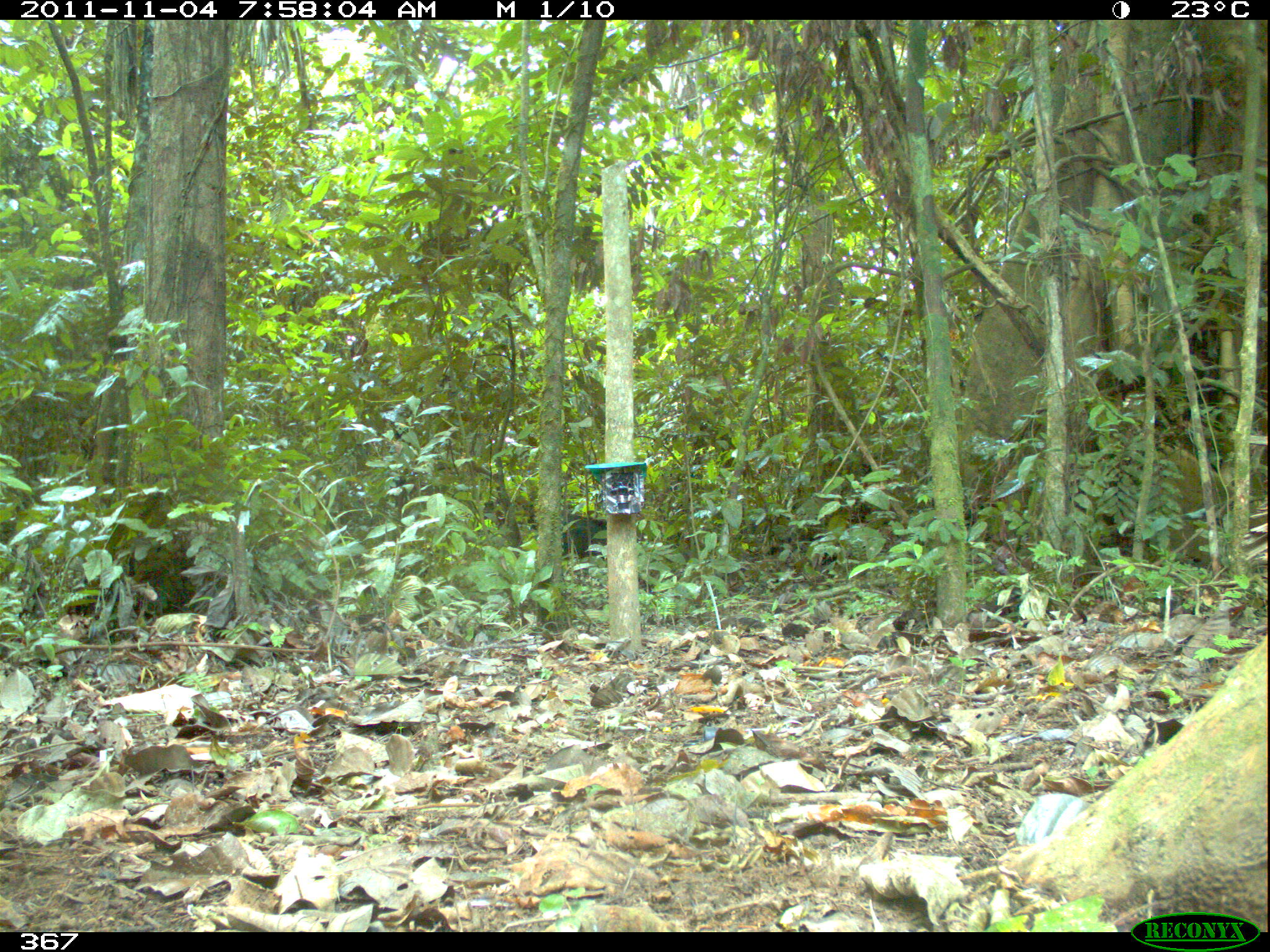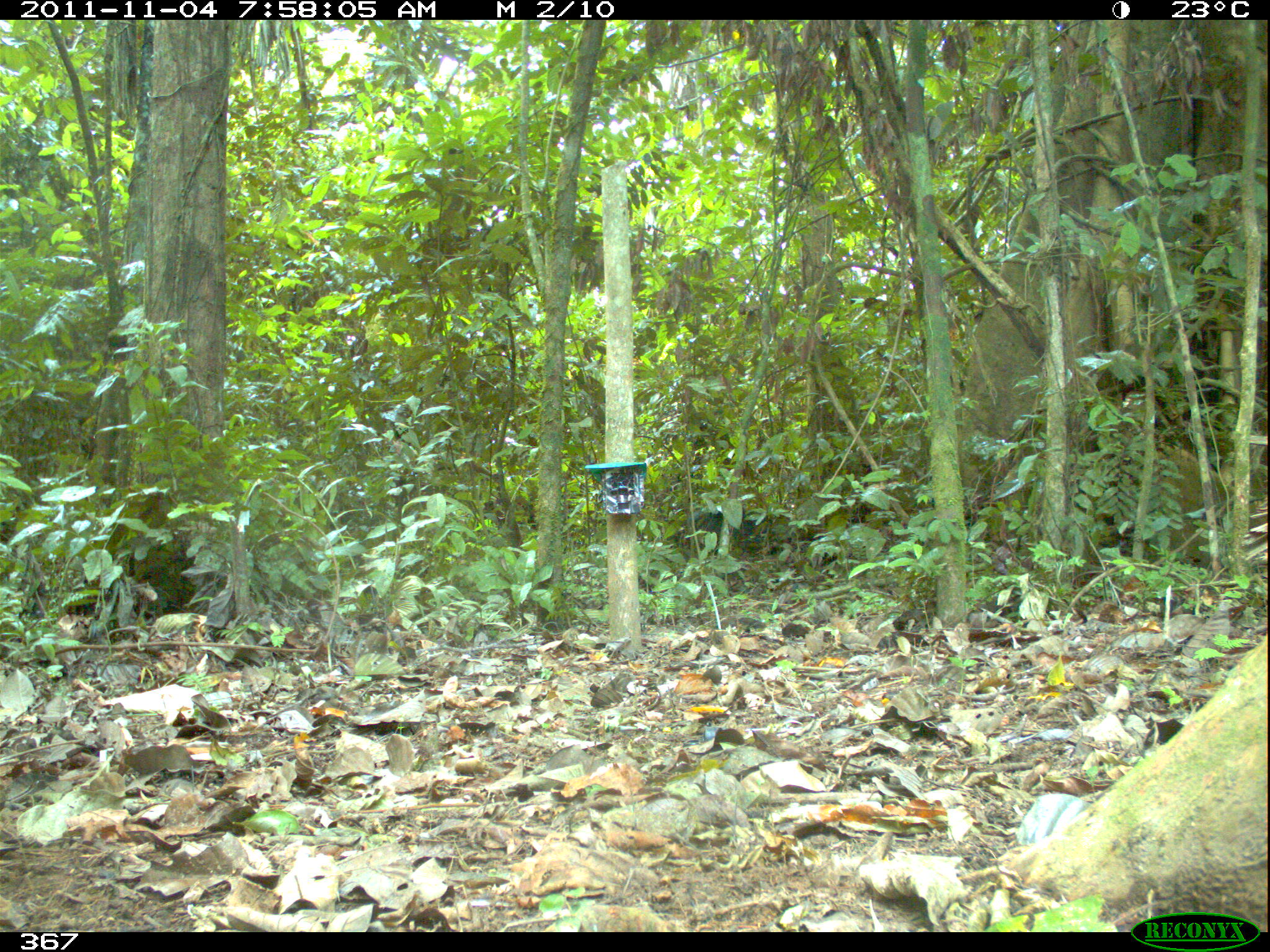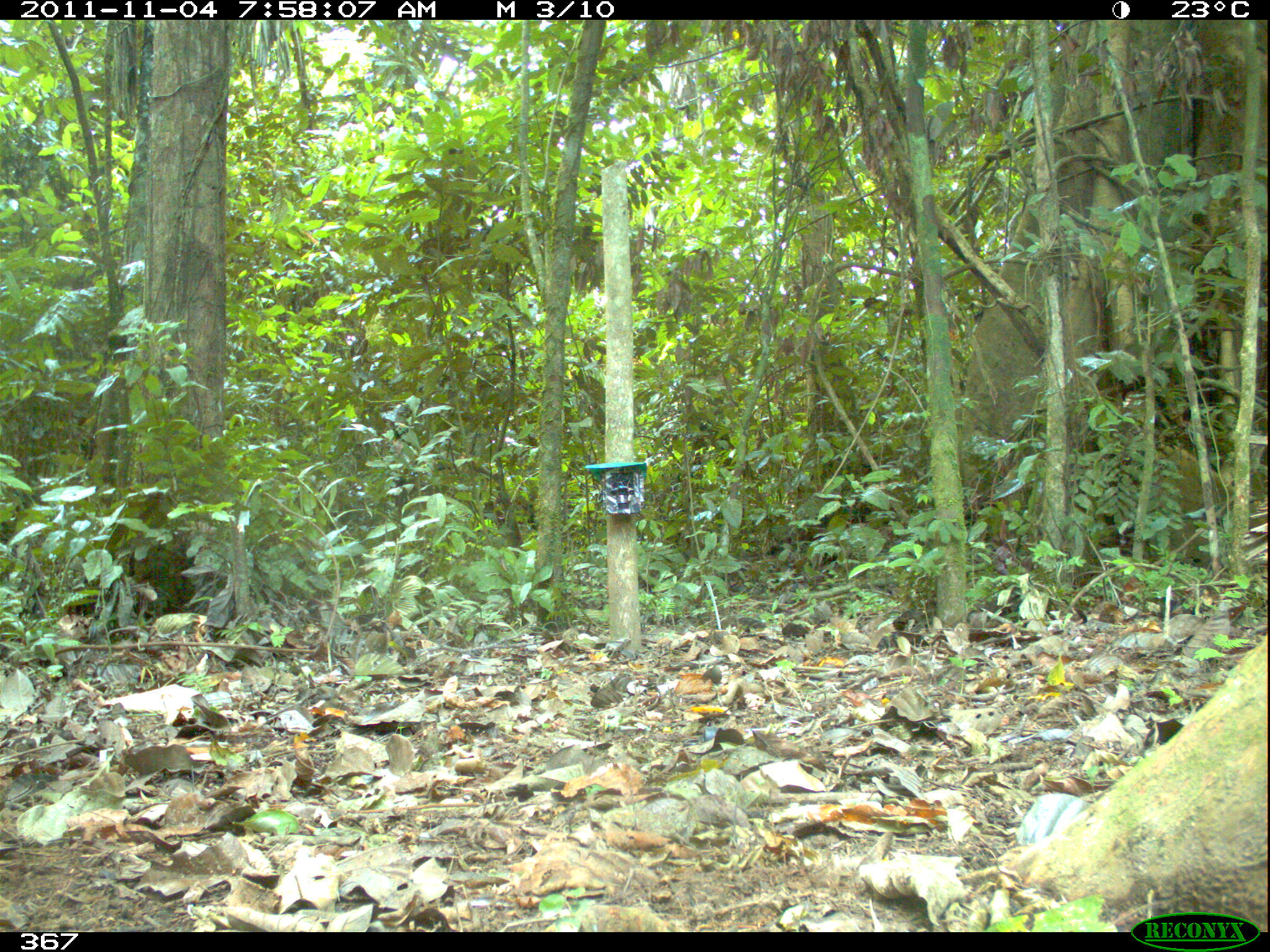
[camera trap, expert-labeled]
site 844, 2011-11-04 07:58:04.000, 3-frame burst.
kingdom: Animalia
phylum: Chordata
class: Mammalia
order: Artiodactyla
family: Tayassuidae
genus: Tayassu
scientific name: Tayassu pecari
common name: white-lipped peccary